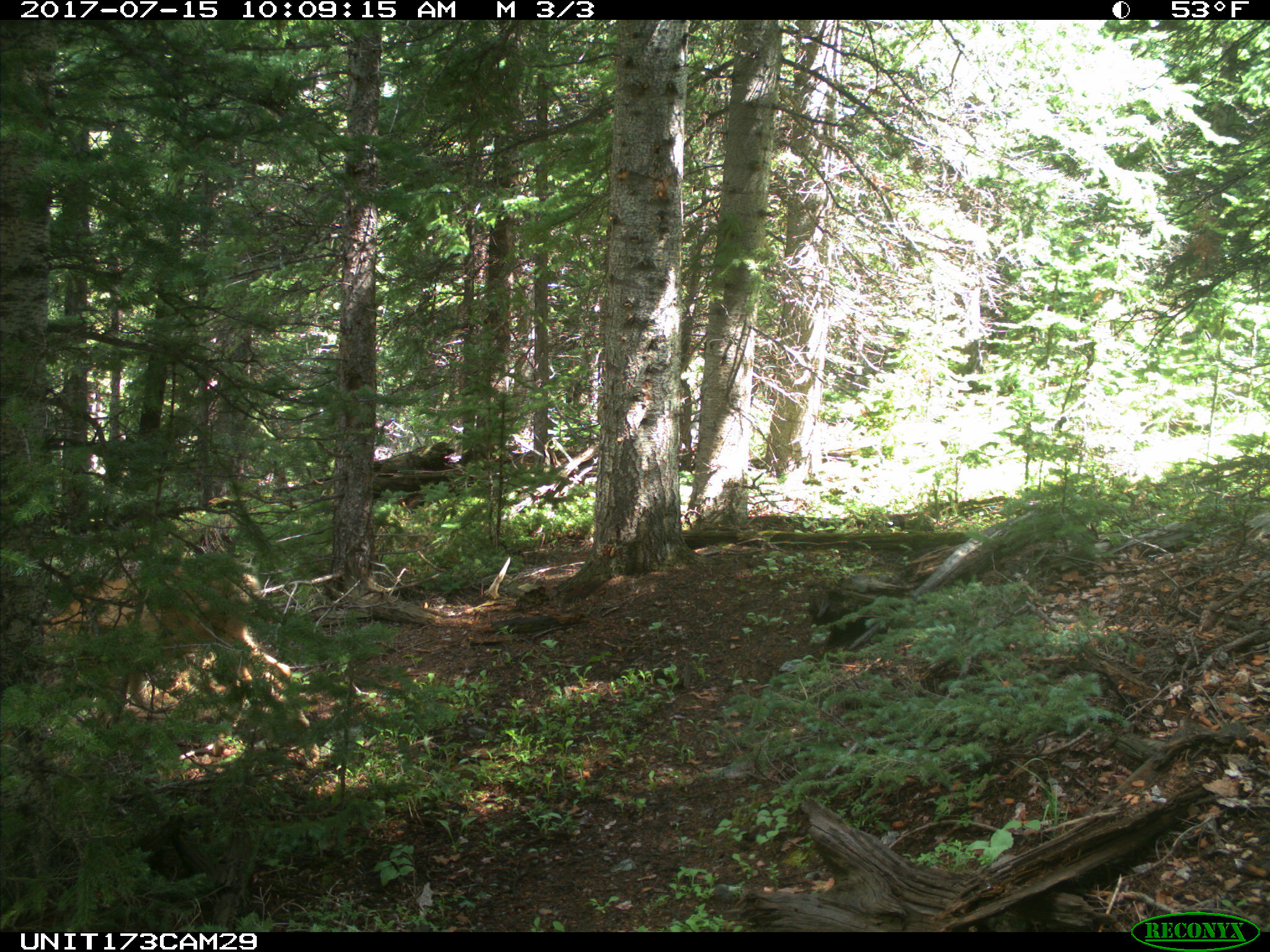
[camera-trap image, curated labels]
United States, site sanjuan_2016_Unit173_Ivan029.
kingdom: Animalia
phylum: Chordata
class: Mammalia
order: Artiodactyla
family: Cervidae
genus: Odocoileus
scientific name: Odocoileus hemionus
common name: mule deer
Odocoileus hemionus (mule deer).